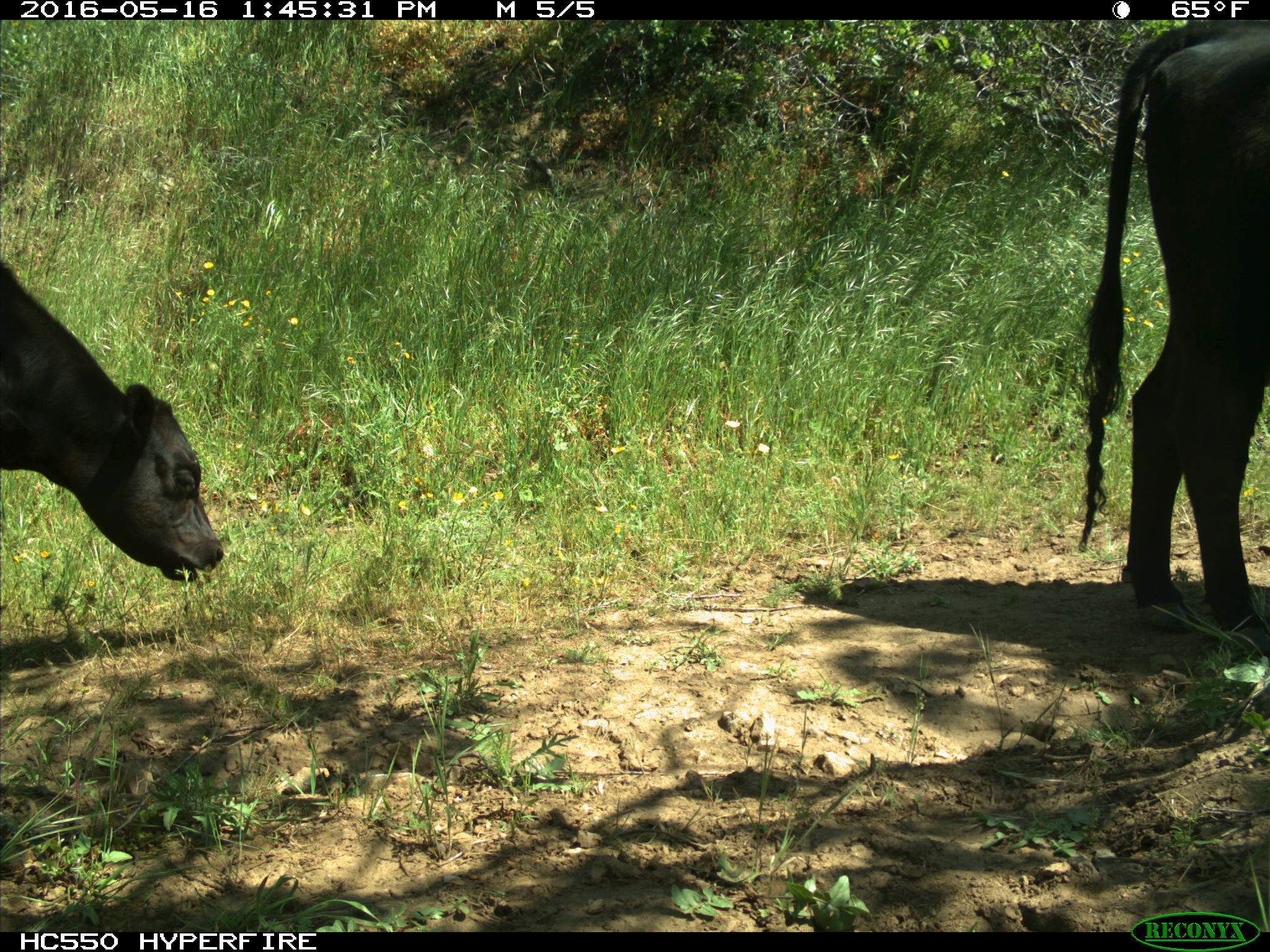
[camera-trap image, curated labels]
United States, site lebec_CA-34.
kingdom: Animalia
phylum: Chordata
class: Mammalia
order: Artiodactyla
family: Bovidae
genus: Bos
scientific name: Bos taurus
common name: domestic cow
Bos taurus (domestic cow).